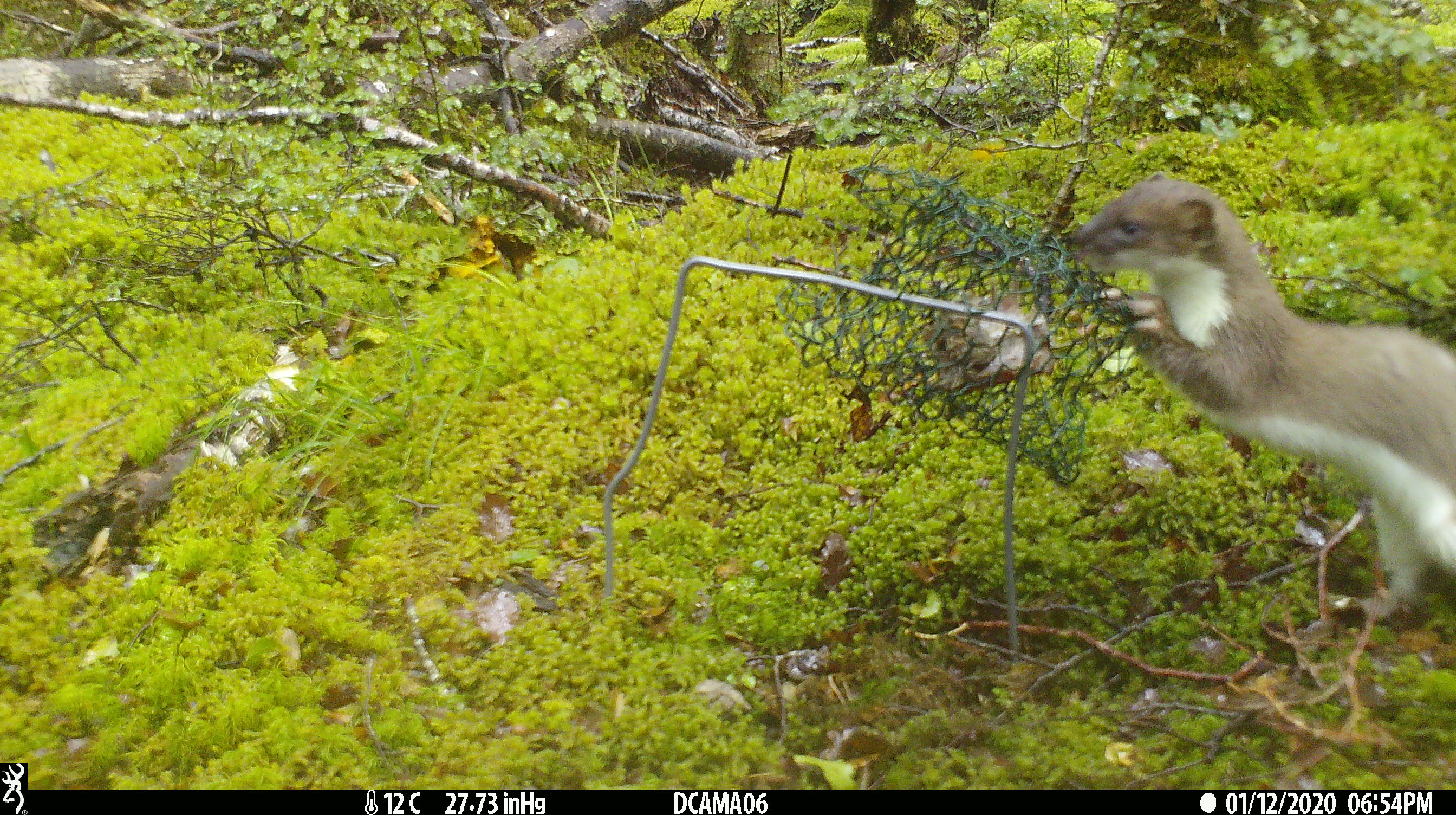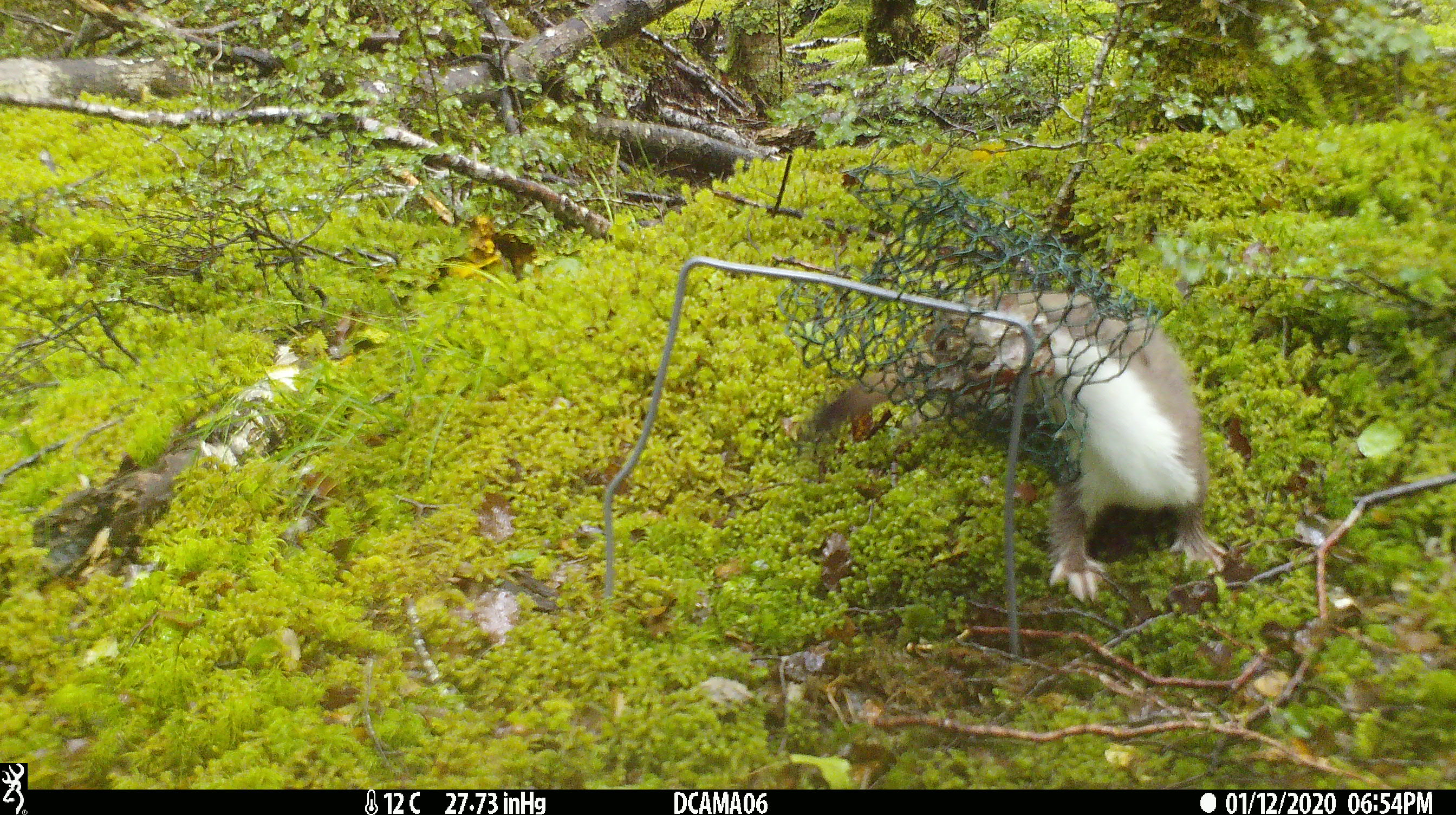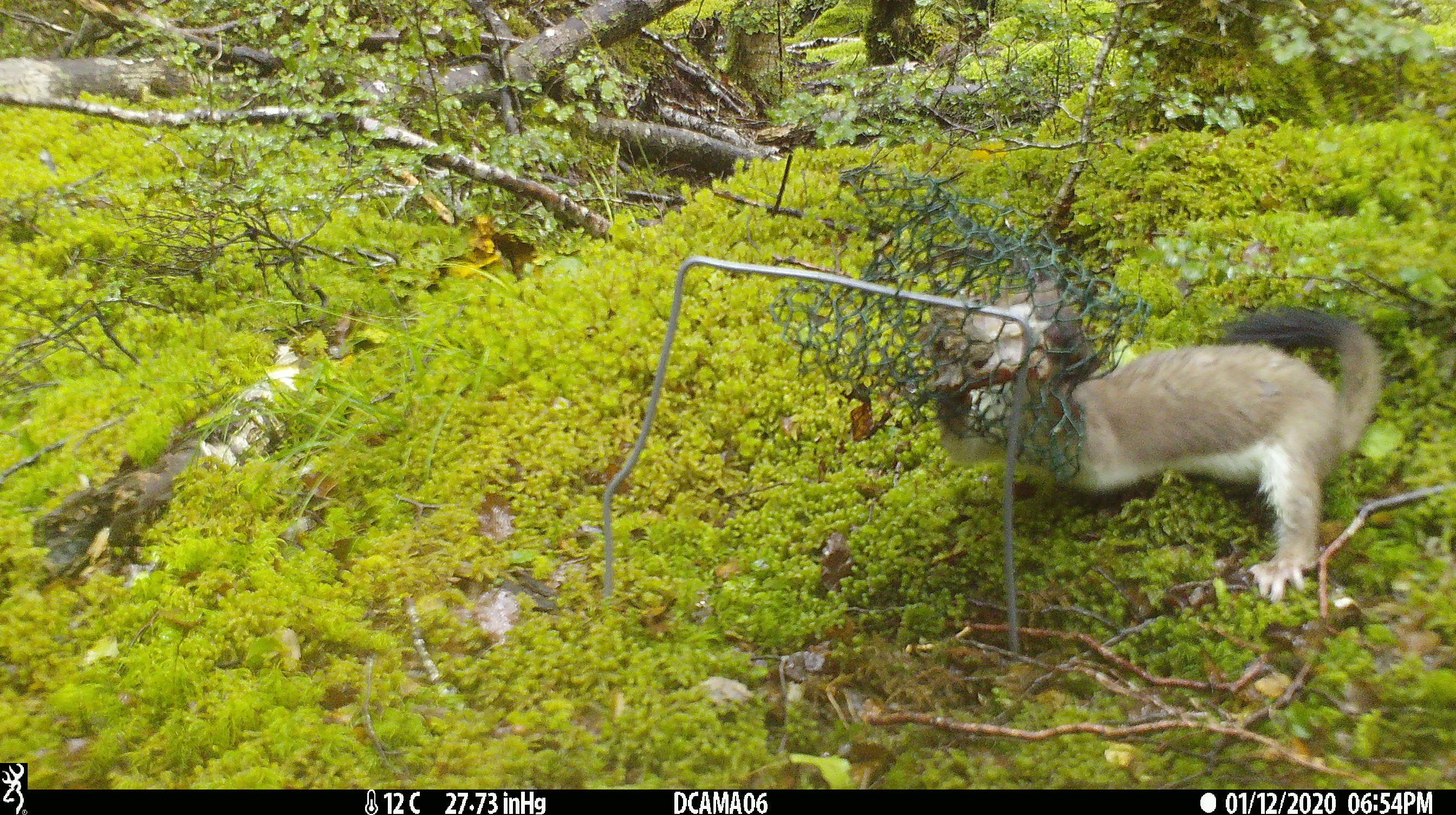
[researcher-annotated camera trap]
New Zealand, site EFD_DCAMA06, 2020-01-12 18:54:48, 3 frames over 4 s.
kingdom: Animalia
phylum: Chordata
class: Mammalia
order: Carnivora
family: Mustelidae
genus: Mustela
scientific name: Mustela erminea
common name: stoat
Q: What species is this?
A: Stoat (Mustela erminea).